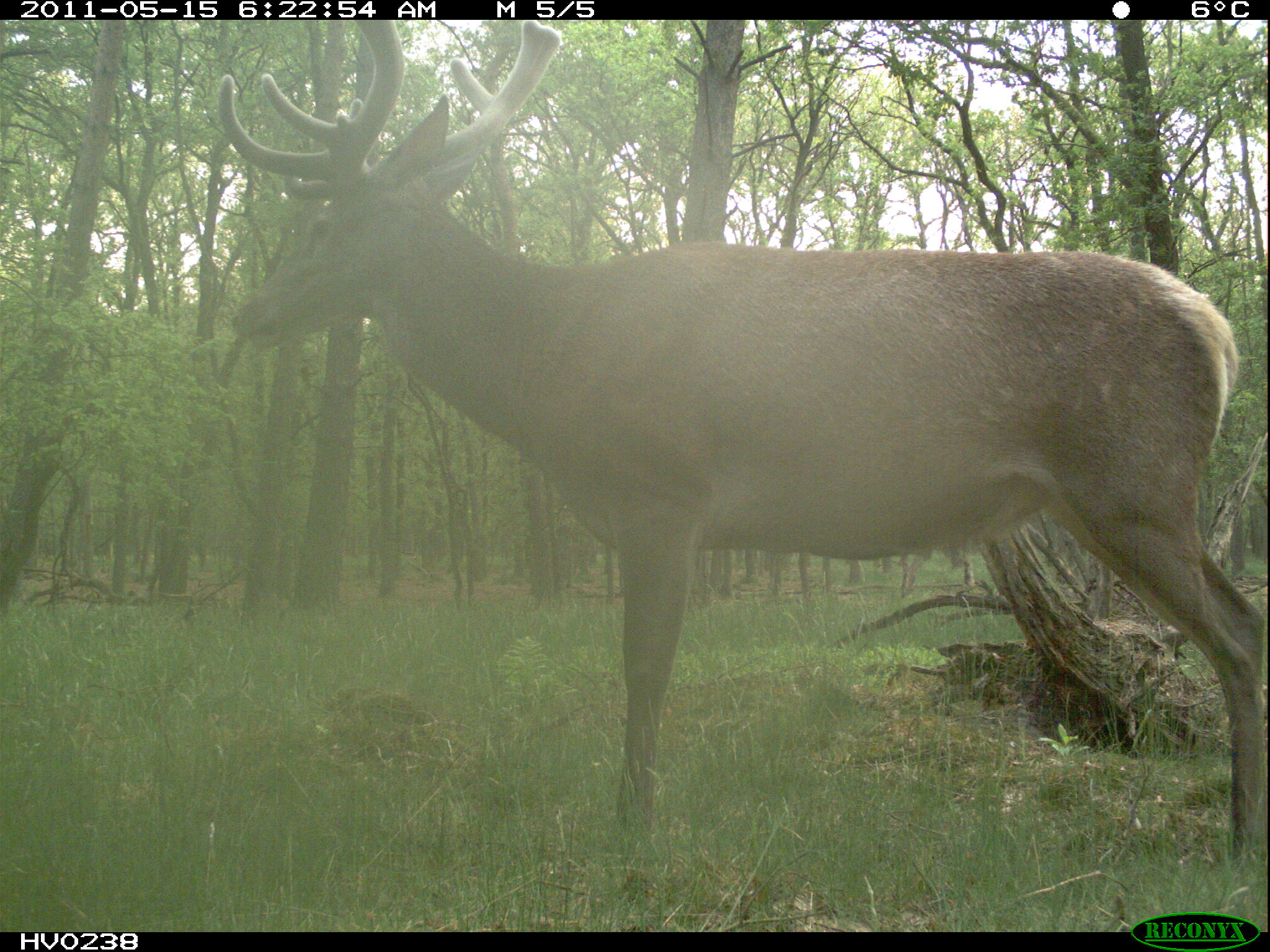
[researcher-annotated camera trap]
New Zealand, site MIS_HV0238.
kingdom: Animalia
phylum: Chordata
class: Mammalia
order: Artiodactyla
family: Cervidae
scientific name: Cervidae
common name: deer